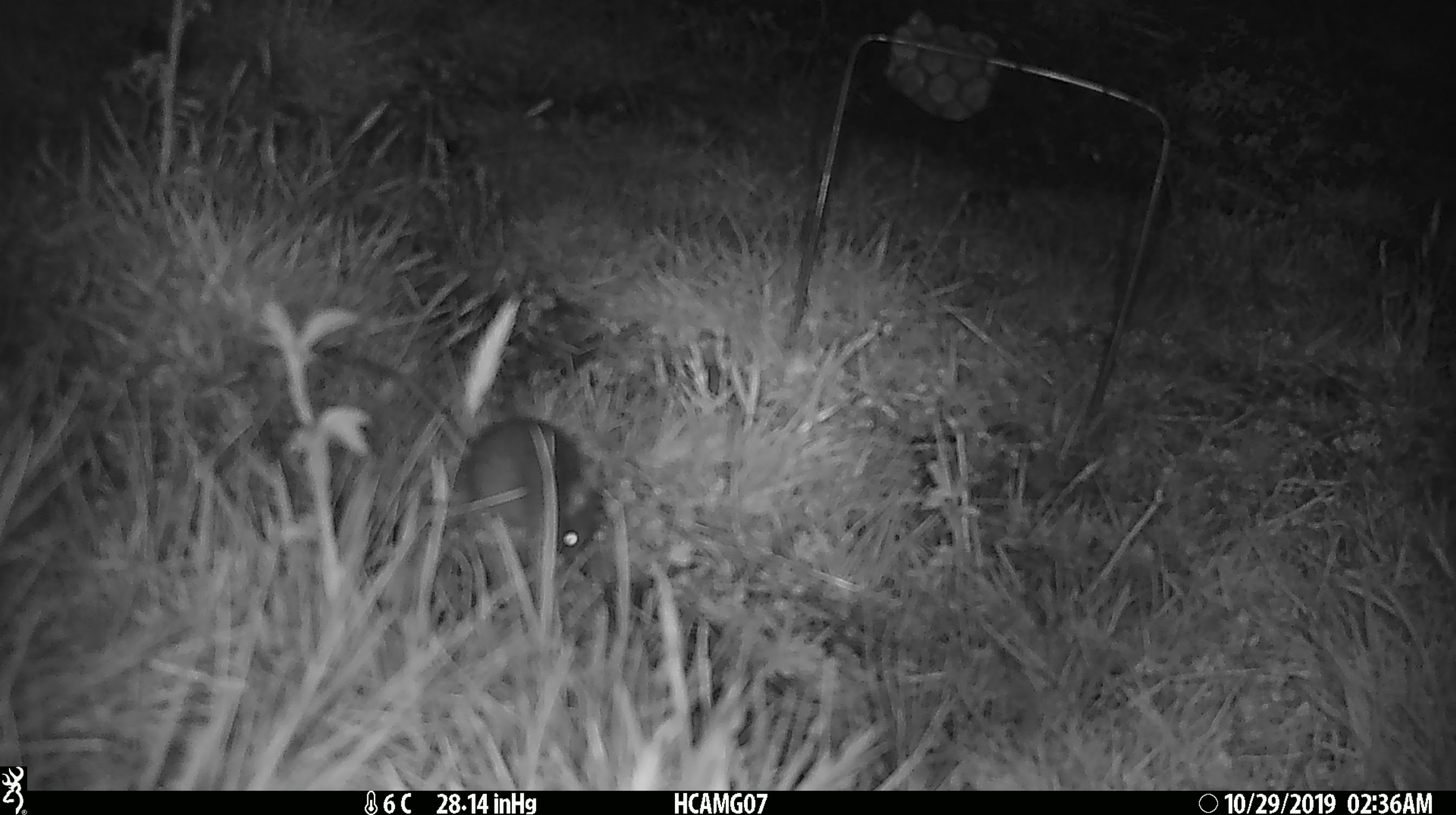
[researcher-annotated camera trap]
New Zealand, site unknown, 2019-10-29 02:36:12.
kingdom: Animalia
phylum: Chordata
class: Mammalia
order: Rodentia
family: Muridae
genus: Mus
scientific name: Mus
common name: mouse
Mouse (Mus).